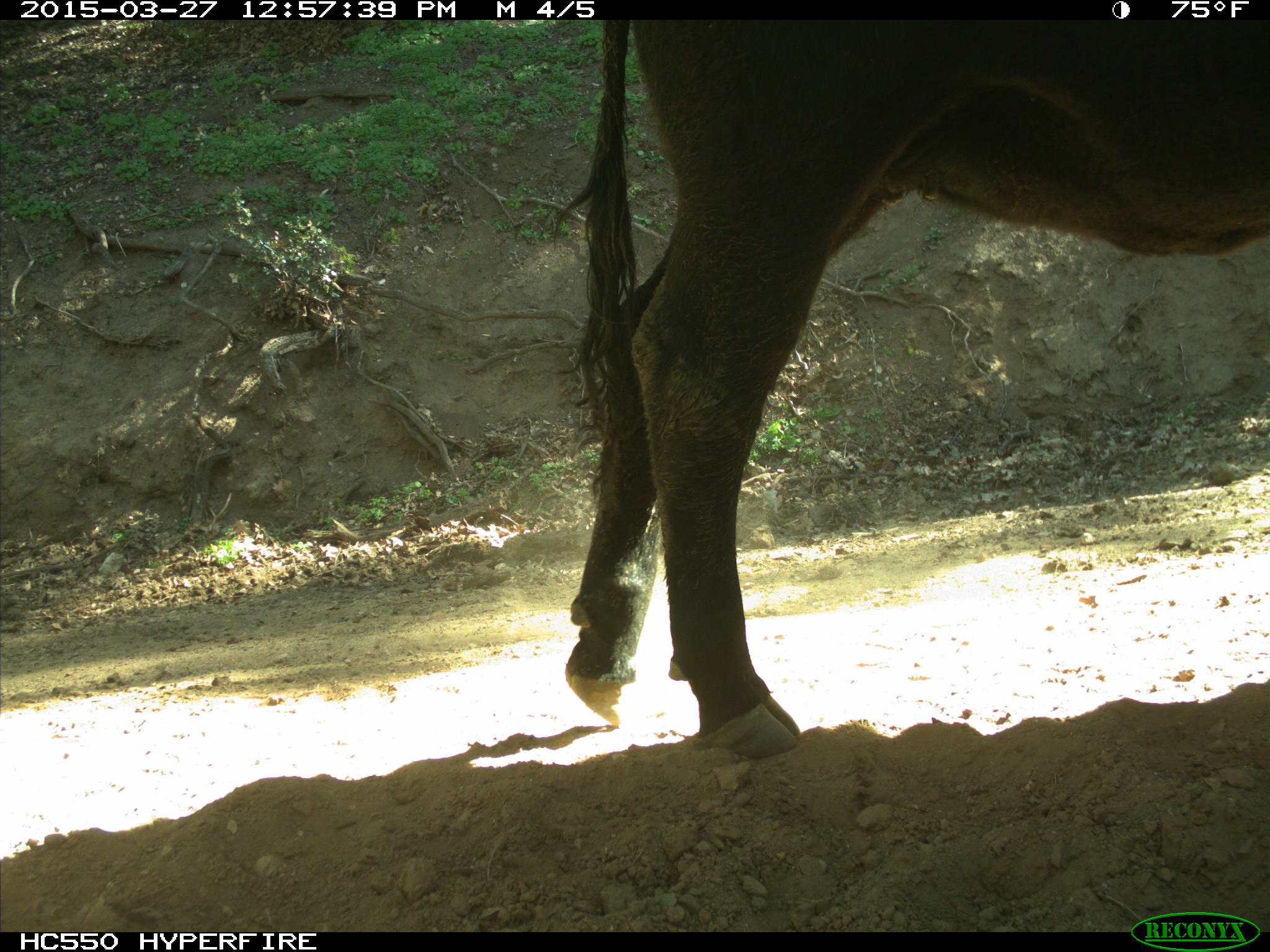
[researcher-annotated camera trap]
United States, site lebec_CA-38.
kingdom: Animalia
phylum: Chordata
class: Mammalia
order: Artiodactyla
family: Bovidae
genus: Bos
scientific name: Bos taurus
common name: domestic cow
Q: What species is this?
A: Bos taurus (domestic cow).